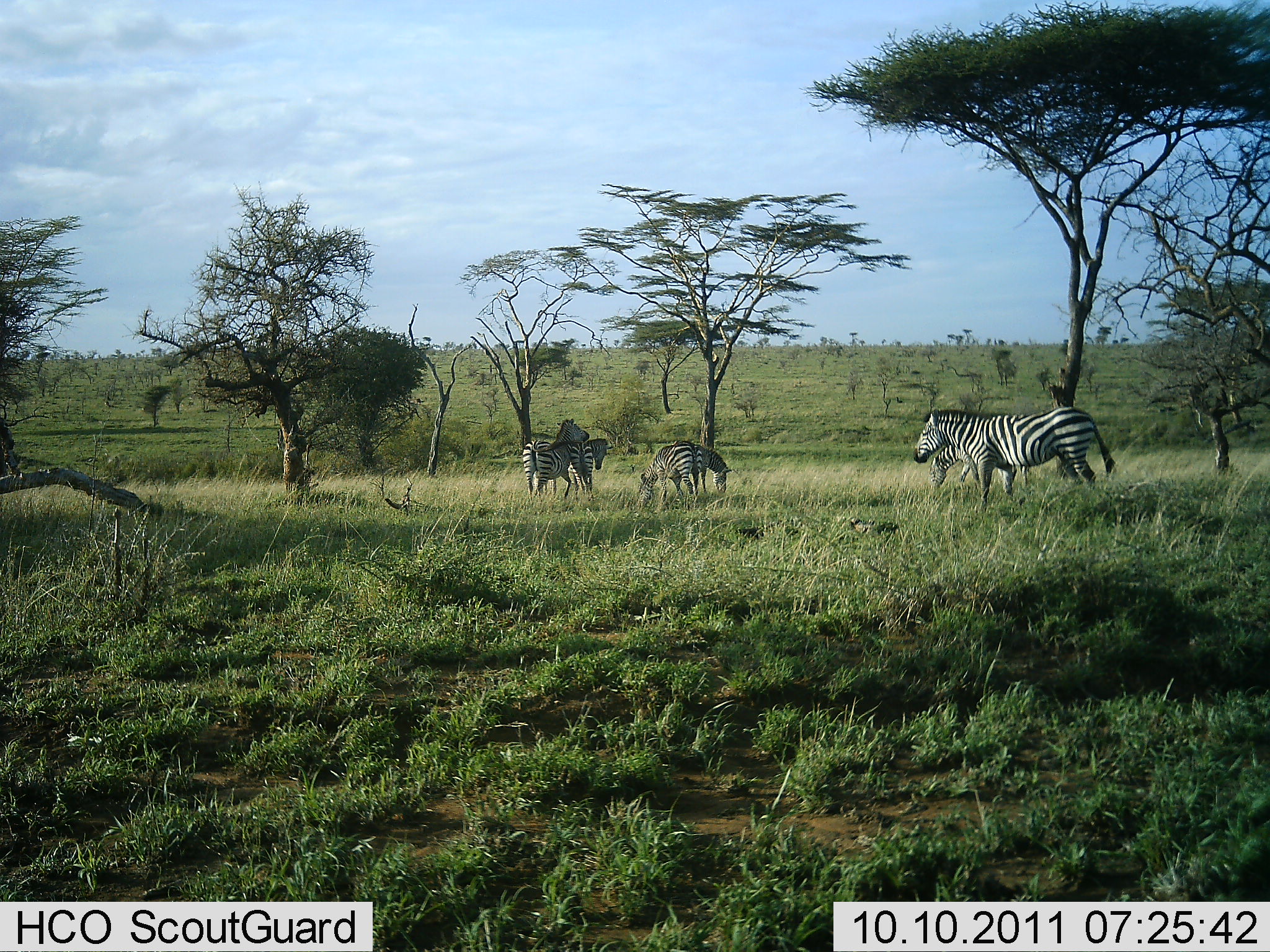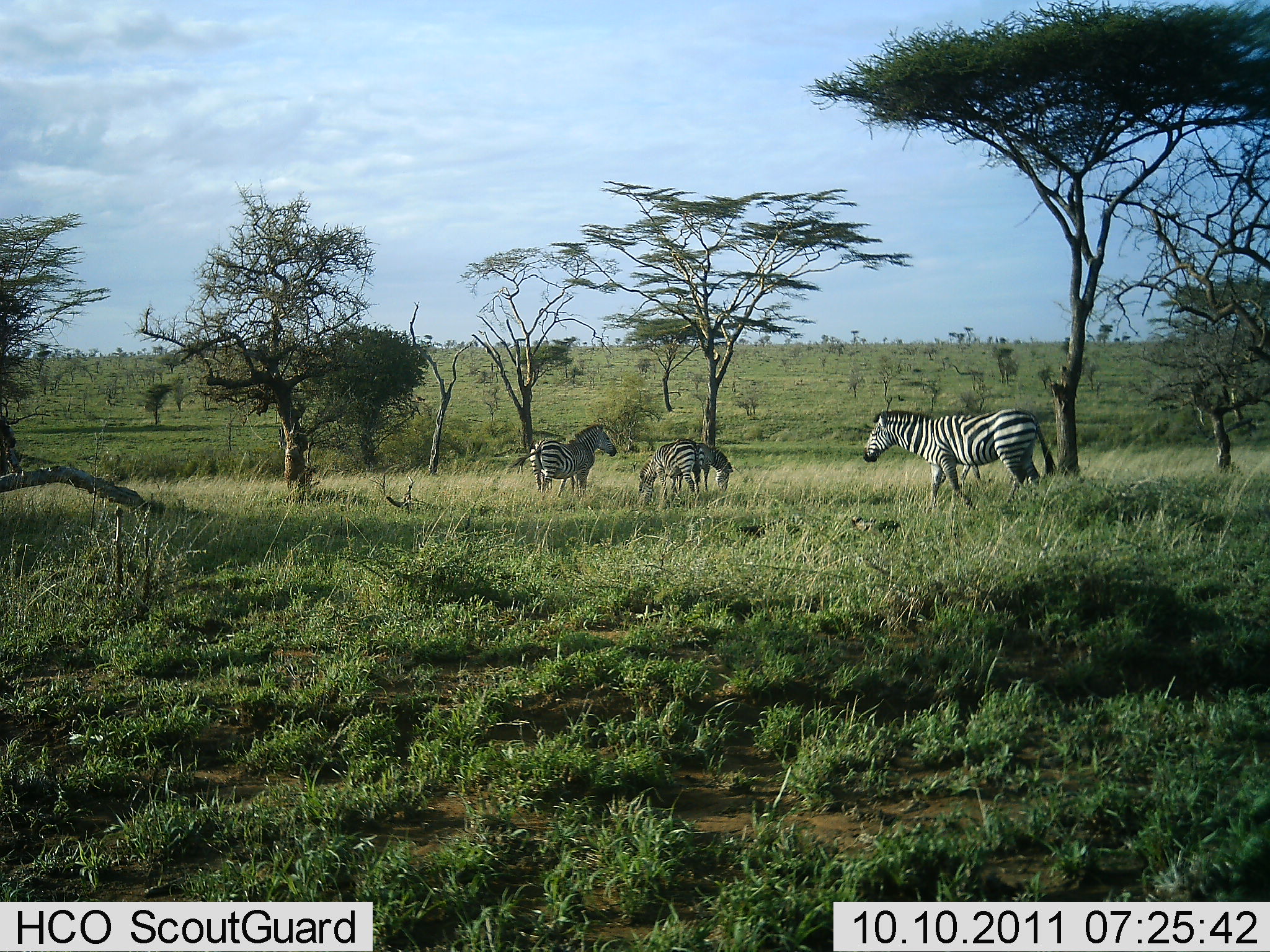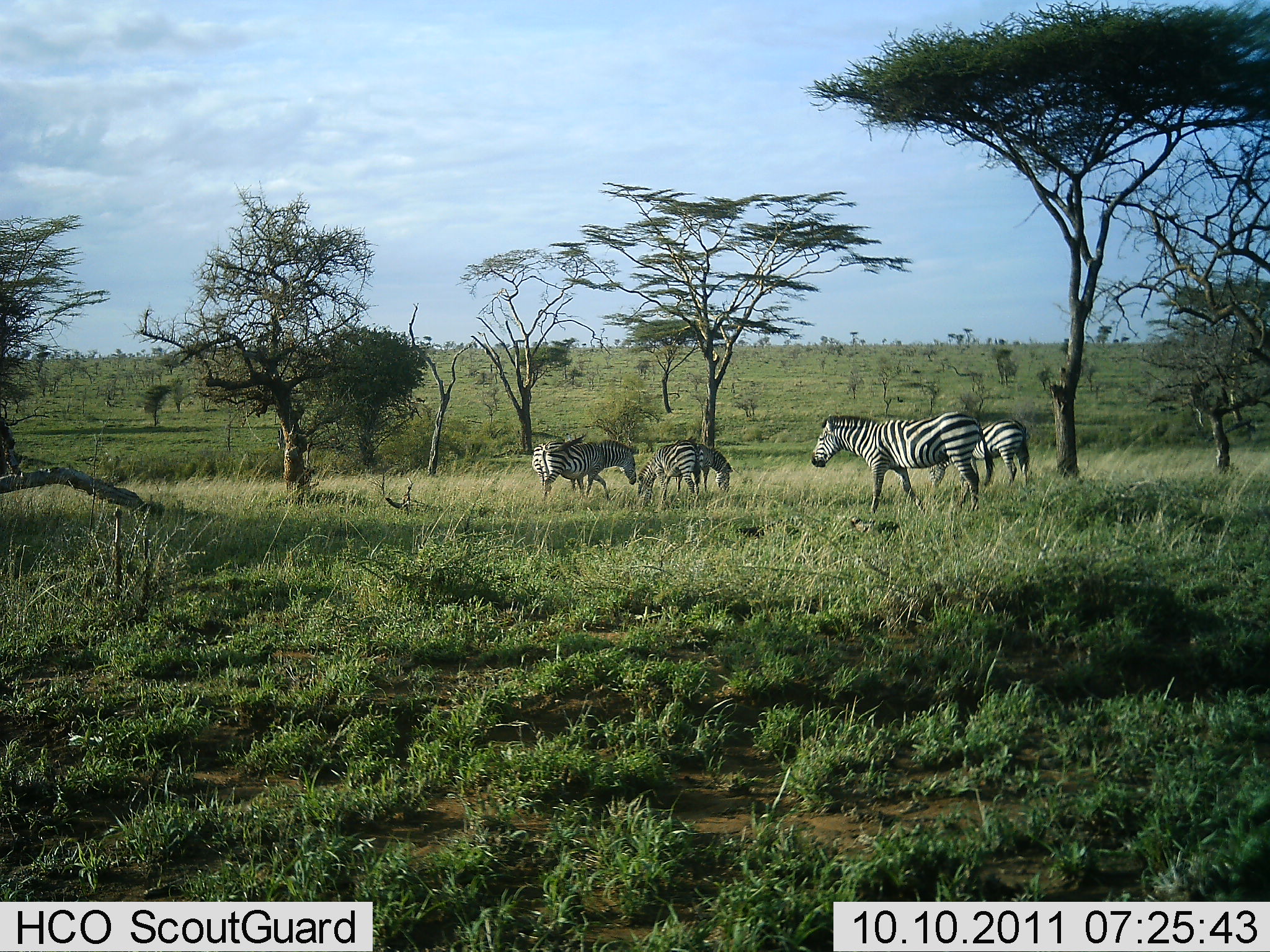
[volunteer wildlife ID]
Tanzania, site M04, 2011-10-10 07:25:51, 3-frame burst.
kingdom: Animalia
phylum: Chordata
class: Mammalia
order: Perissodactyla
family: Equidae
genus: Equus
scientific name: Equus quagga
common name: plains zebra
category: zebra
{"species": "zebra (plains zebra) (Equus quagga)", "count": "5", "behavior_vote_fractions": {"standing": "73%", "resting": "7%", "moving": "60%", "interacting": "7%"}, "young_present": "7%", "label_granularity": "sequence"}